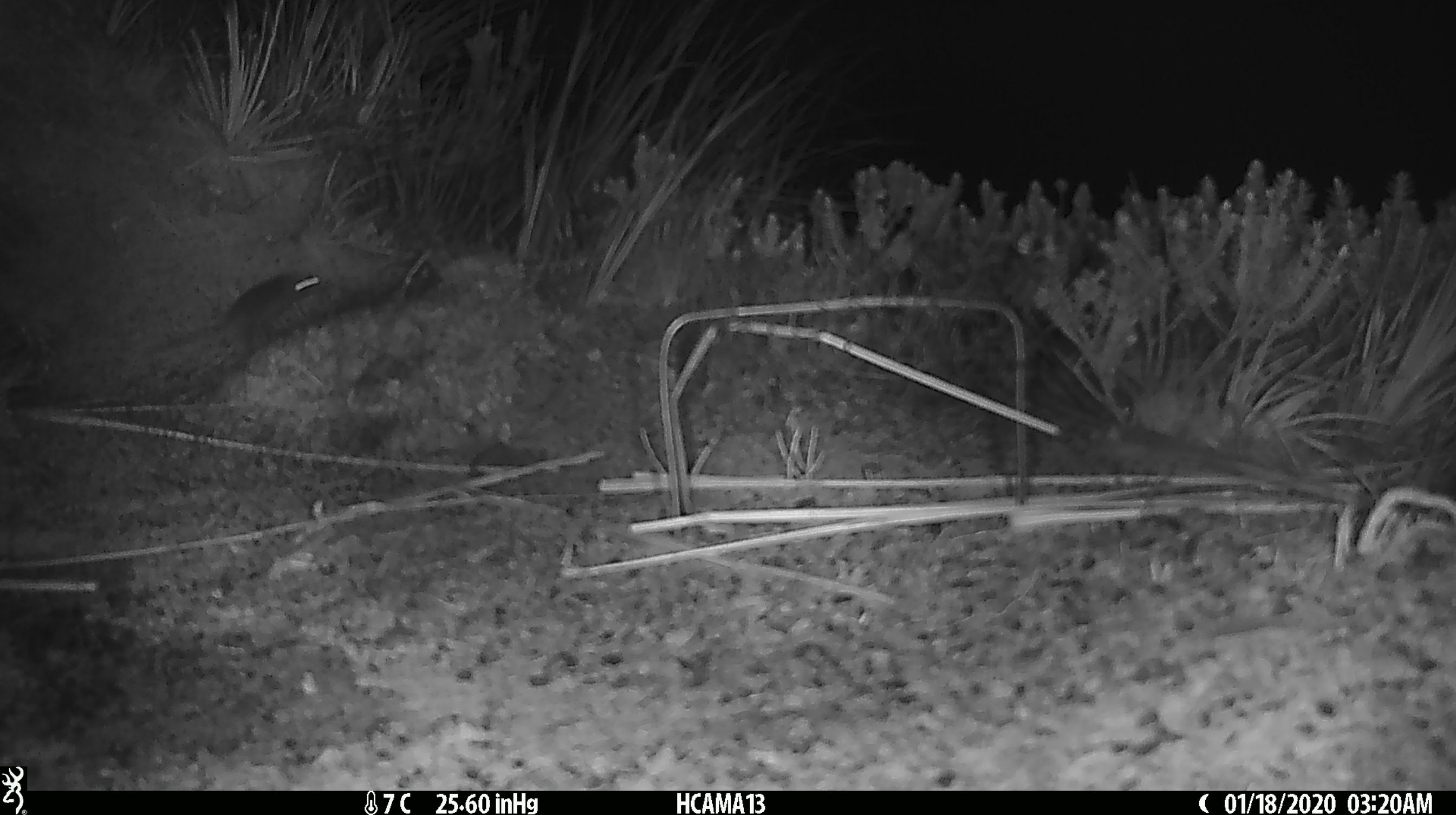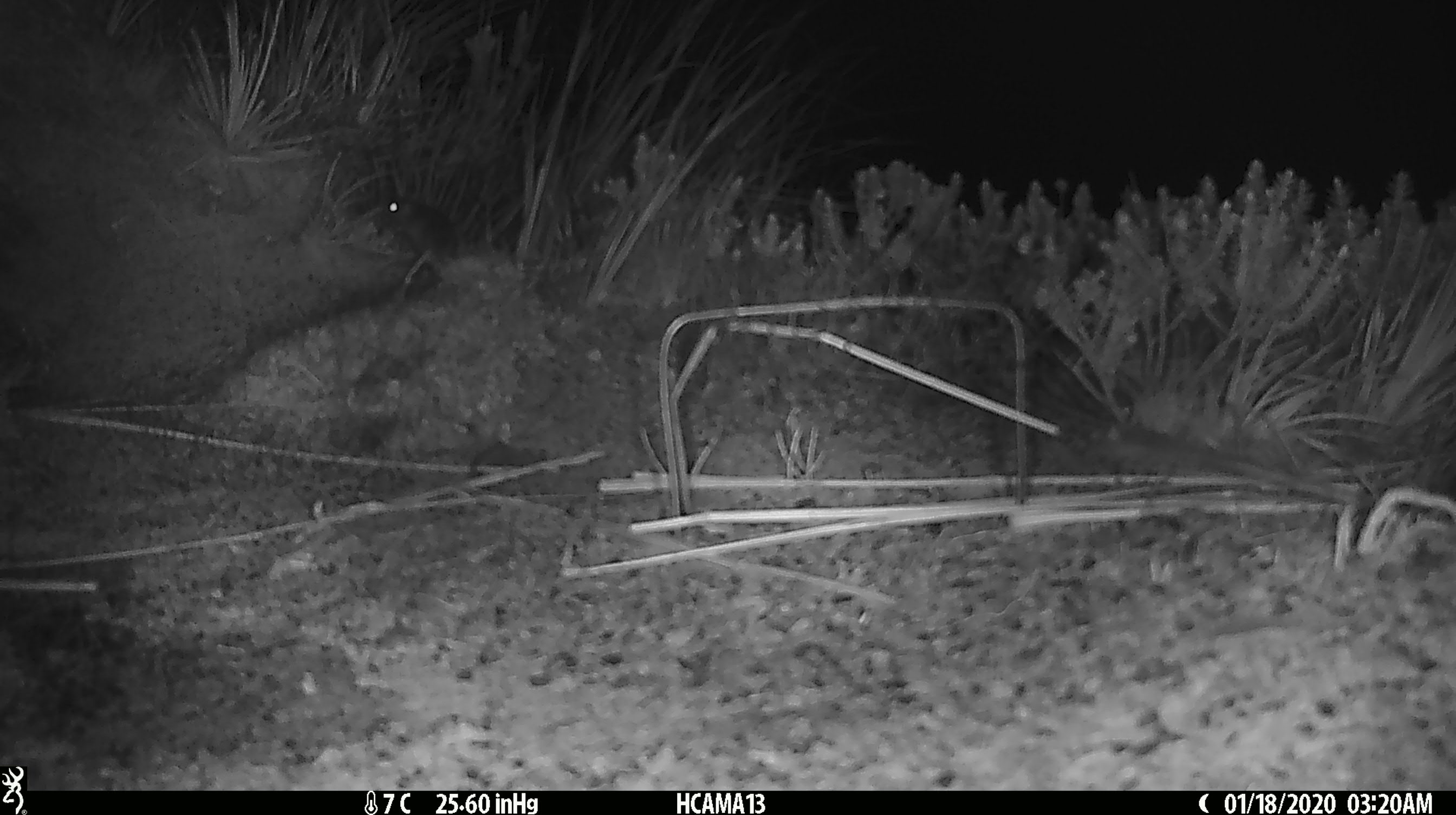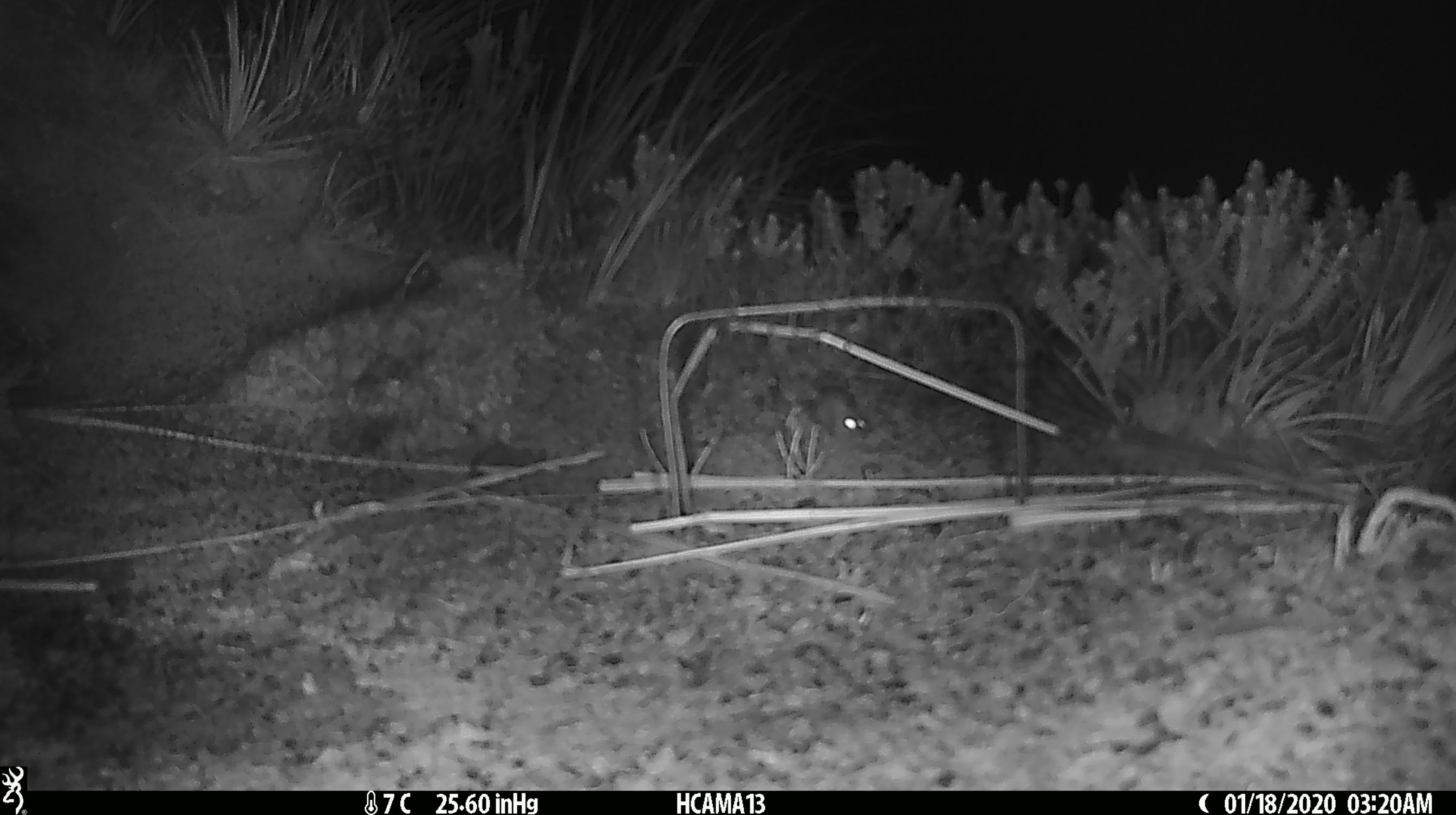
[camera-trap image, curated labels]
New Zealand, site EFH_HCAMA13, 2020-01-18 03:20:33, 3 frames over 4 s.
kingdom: Animalia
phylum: Chordata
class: Mammalia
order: Rodentia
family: Muridae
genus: Mus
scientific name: Mus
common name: mouse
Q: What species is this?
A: Mouse (Mus).